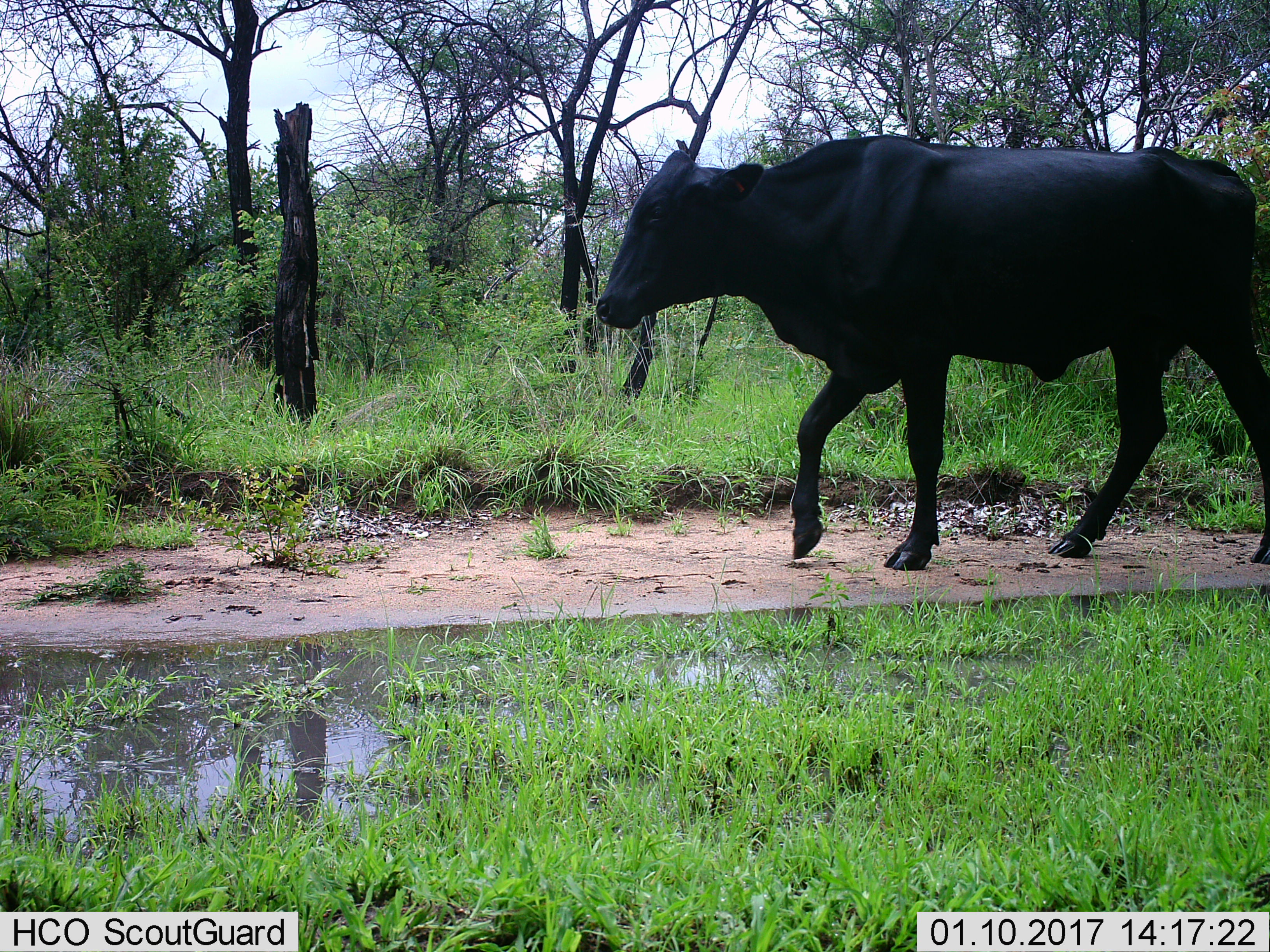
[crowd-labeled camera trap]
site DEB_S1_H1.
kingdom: Animalia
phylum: Chordata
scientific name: Vertebrata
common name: domestic animal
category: domesticanimal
Domesticanimal (domestic animal) (Vertebrata), count 1. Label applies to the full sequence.